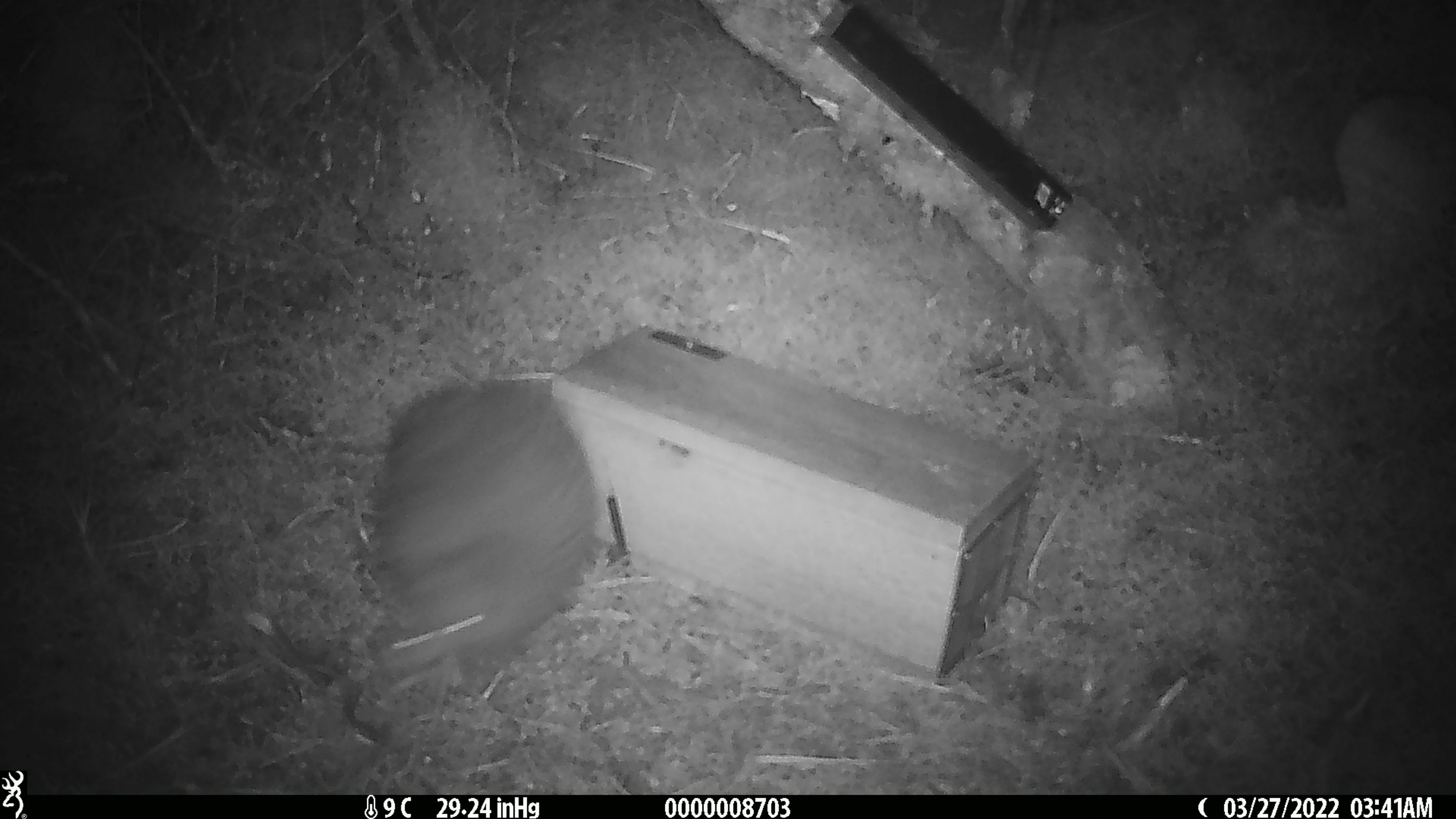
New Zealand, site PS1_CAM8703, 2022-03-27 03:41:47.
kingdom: Animalia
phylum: Chordata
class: Aves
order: Apterygiformes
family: Apterygidae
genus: Apteryx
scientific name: Apteryx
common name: kiwi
Kiwi (Apteryx).